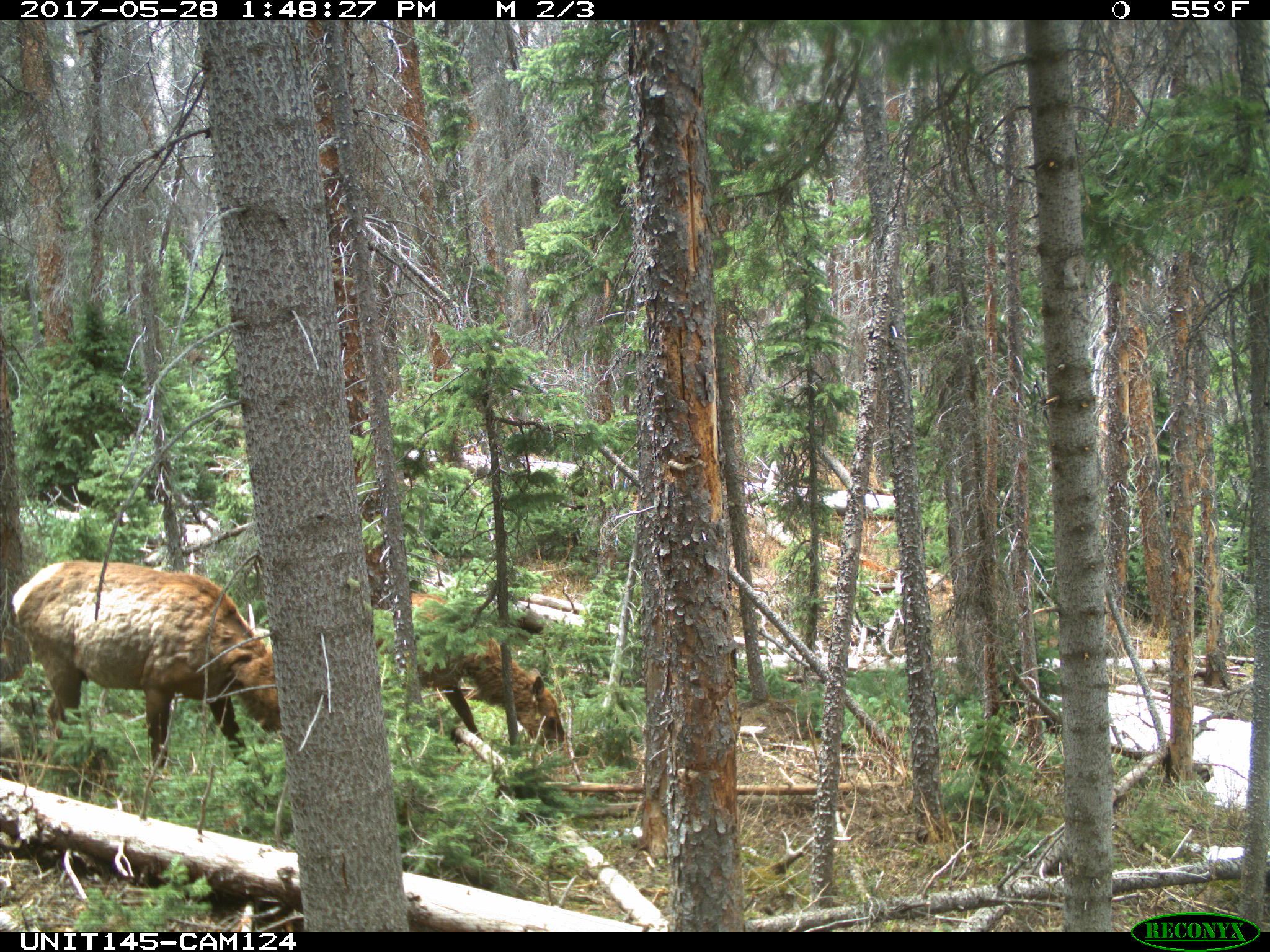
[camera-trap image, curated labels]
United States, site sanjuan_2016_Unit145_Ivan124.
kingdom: Animalia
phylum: Chordata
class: Mammalia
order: Artiodactyla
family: Cervidae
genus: Cervus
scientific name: Cervus elaphus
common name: red deer